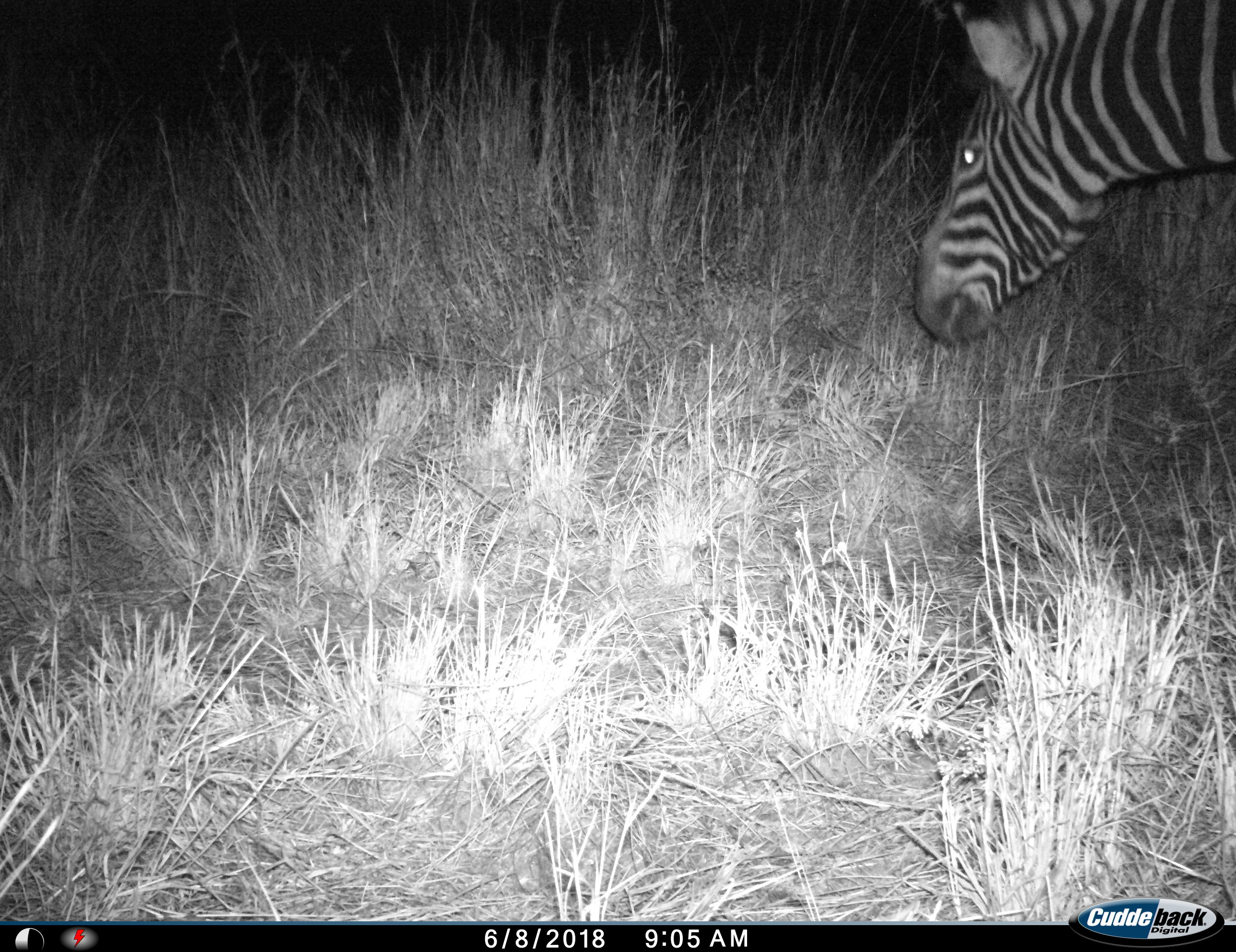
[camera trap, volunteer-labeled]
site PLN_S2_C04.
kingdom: Animalia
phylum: Chordata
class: Mammalia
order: Perissodactyla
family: Equidae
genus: Equus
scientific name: Equus quagga burchellii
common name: burchell's zebra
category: zebraburchells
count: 1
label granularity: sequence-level